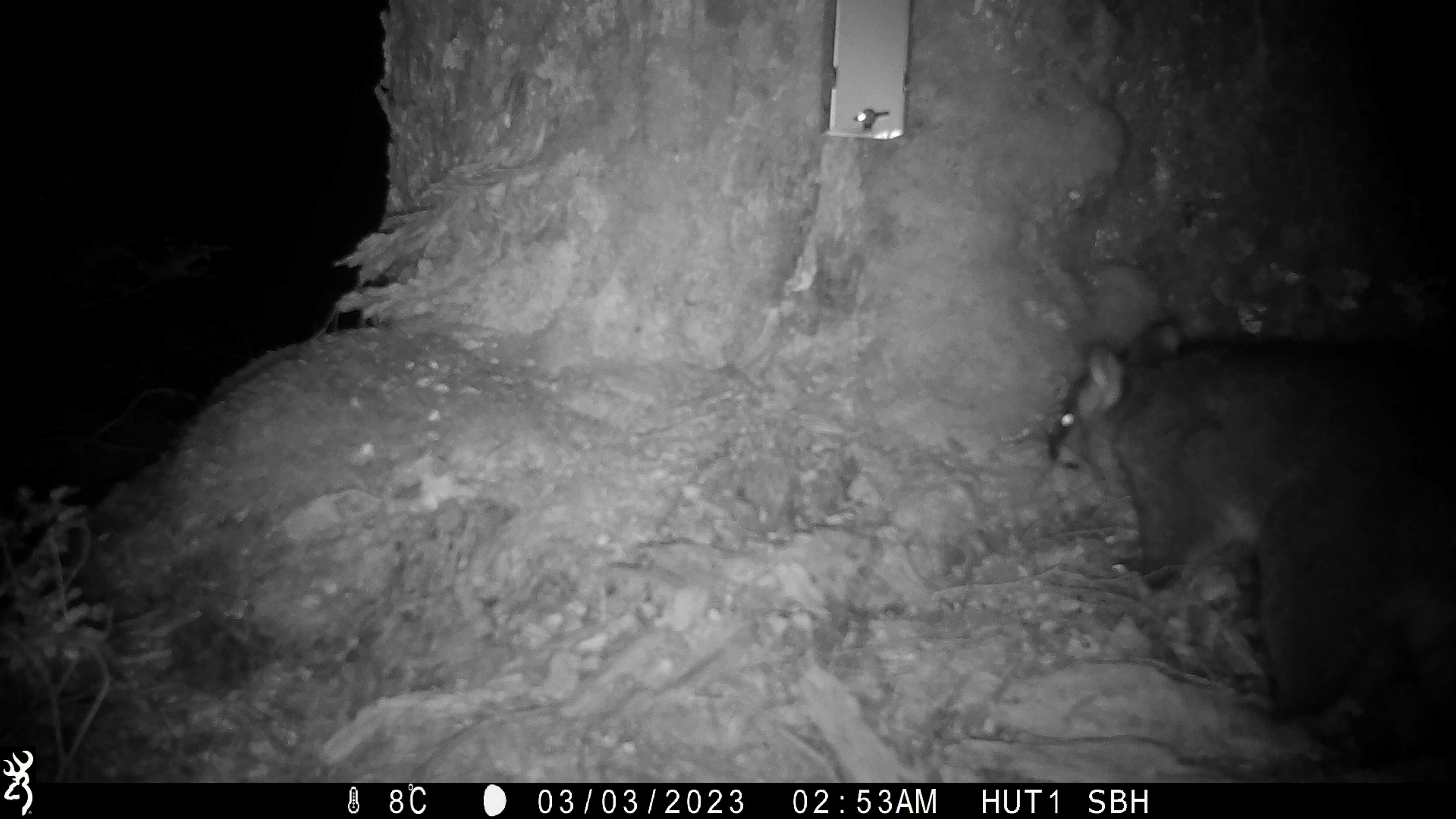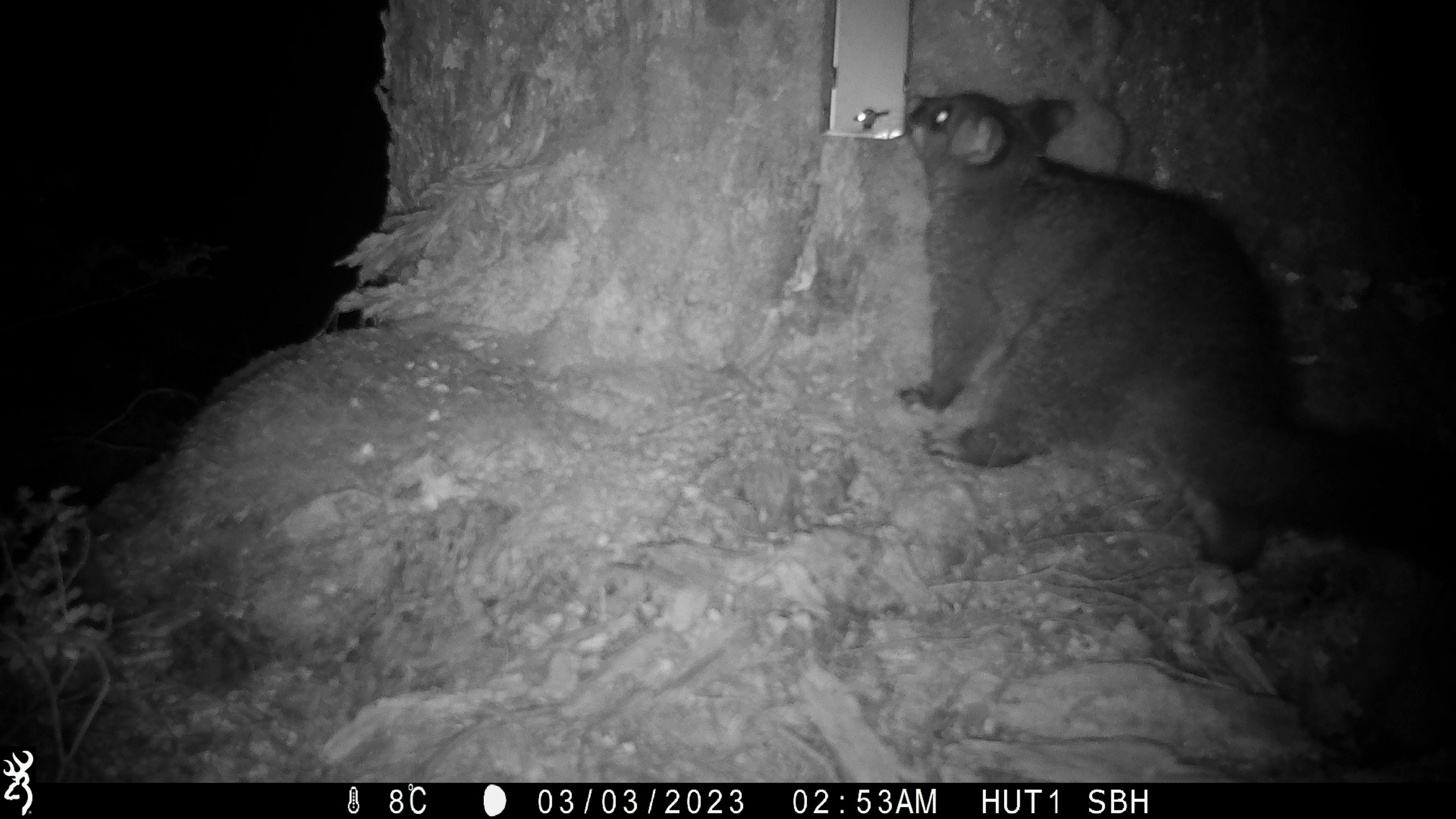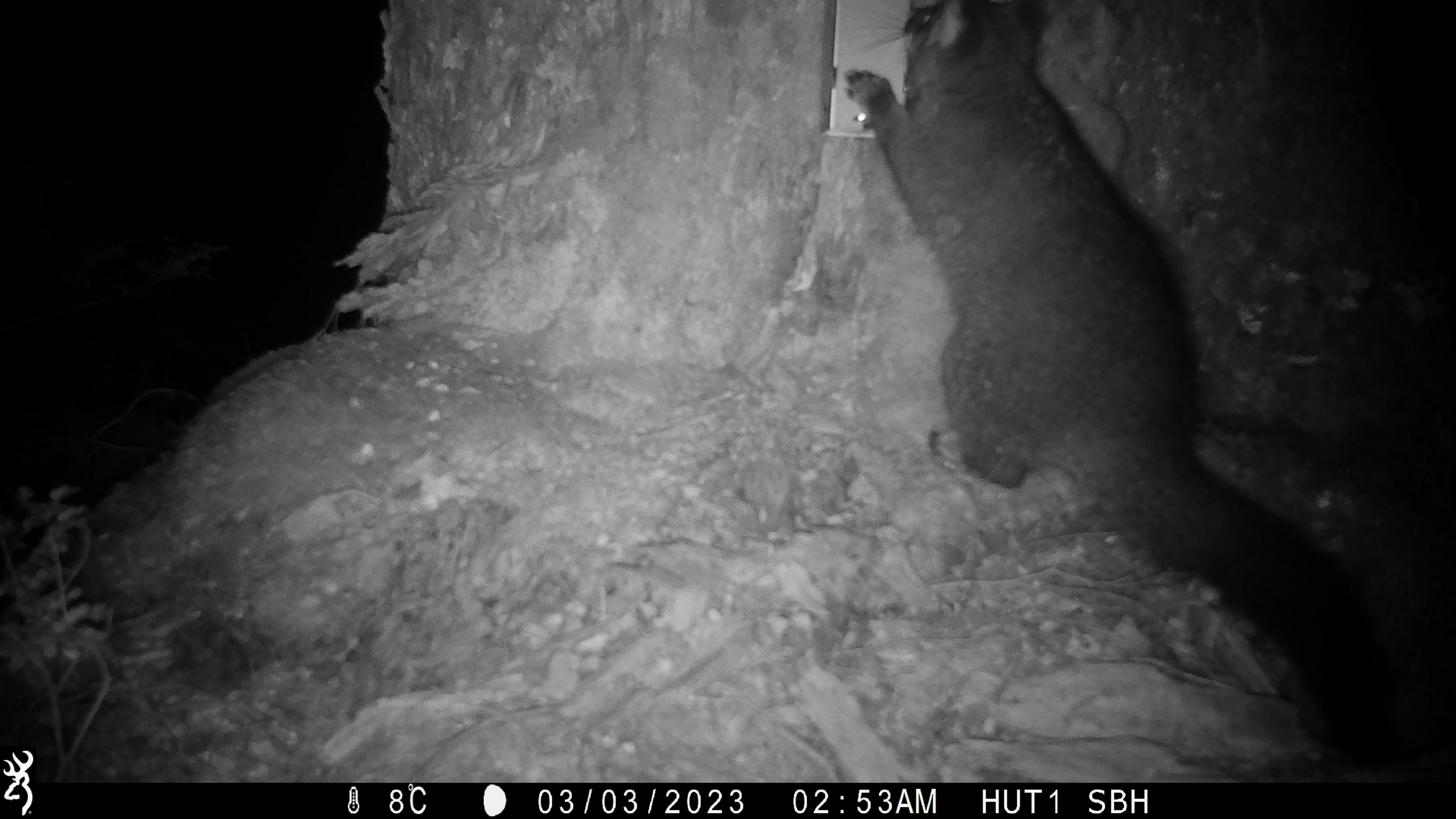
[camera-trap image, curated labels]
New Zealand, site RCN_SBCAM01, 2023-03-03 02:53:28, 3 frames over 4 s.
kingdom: Animalia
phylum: Chordata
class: Mammalia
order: Diprotodontia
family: Phalangeridae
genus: Trichosurus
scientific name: Trichosurus vulpecula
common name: common brushtail possum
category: possum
Possum (common brushtail possum) (Trichosurus vulpecula).